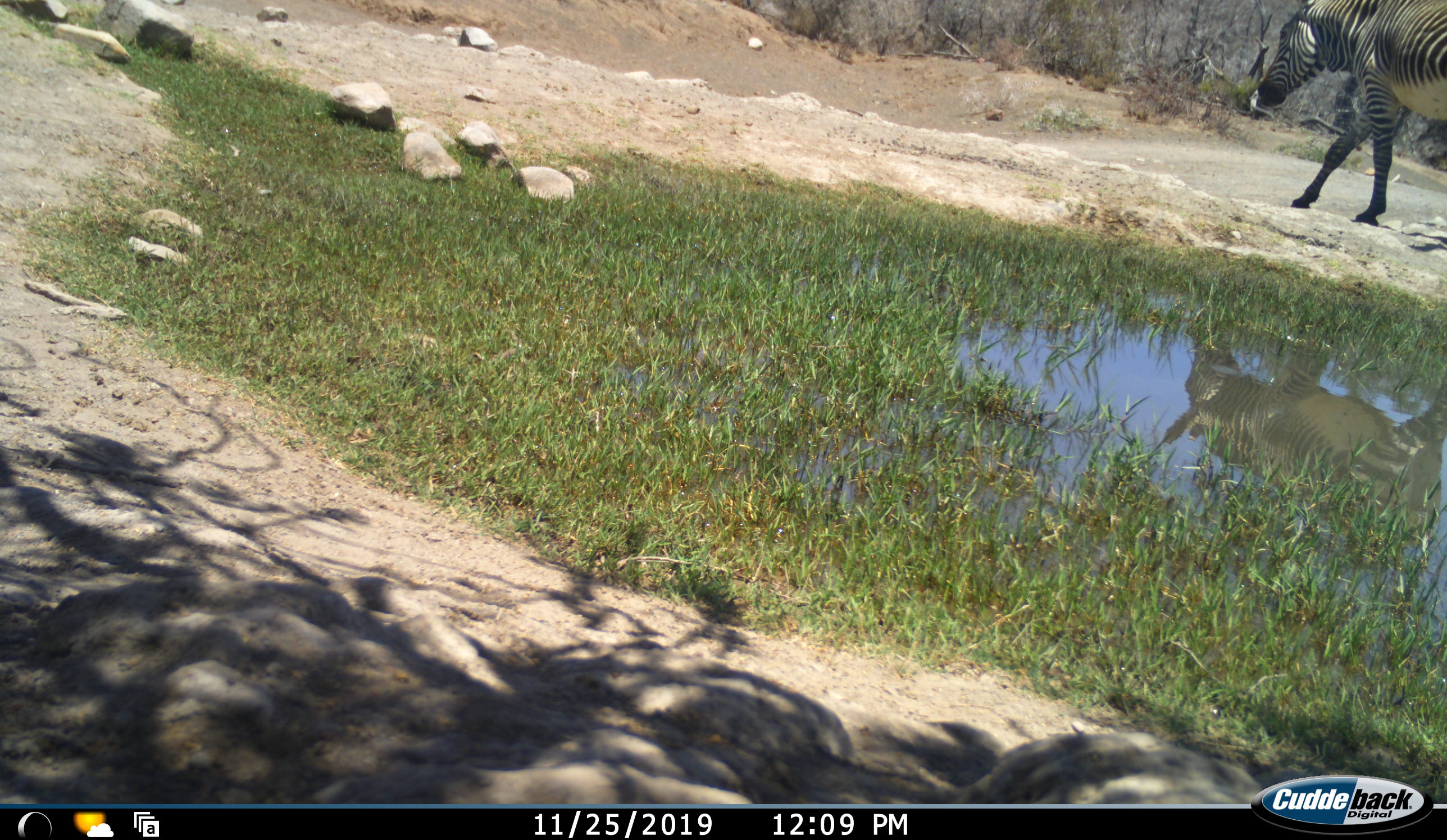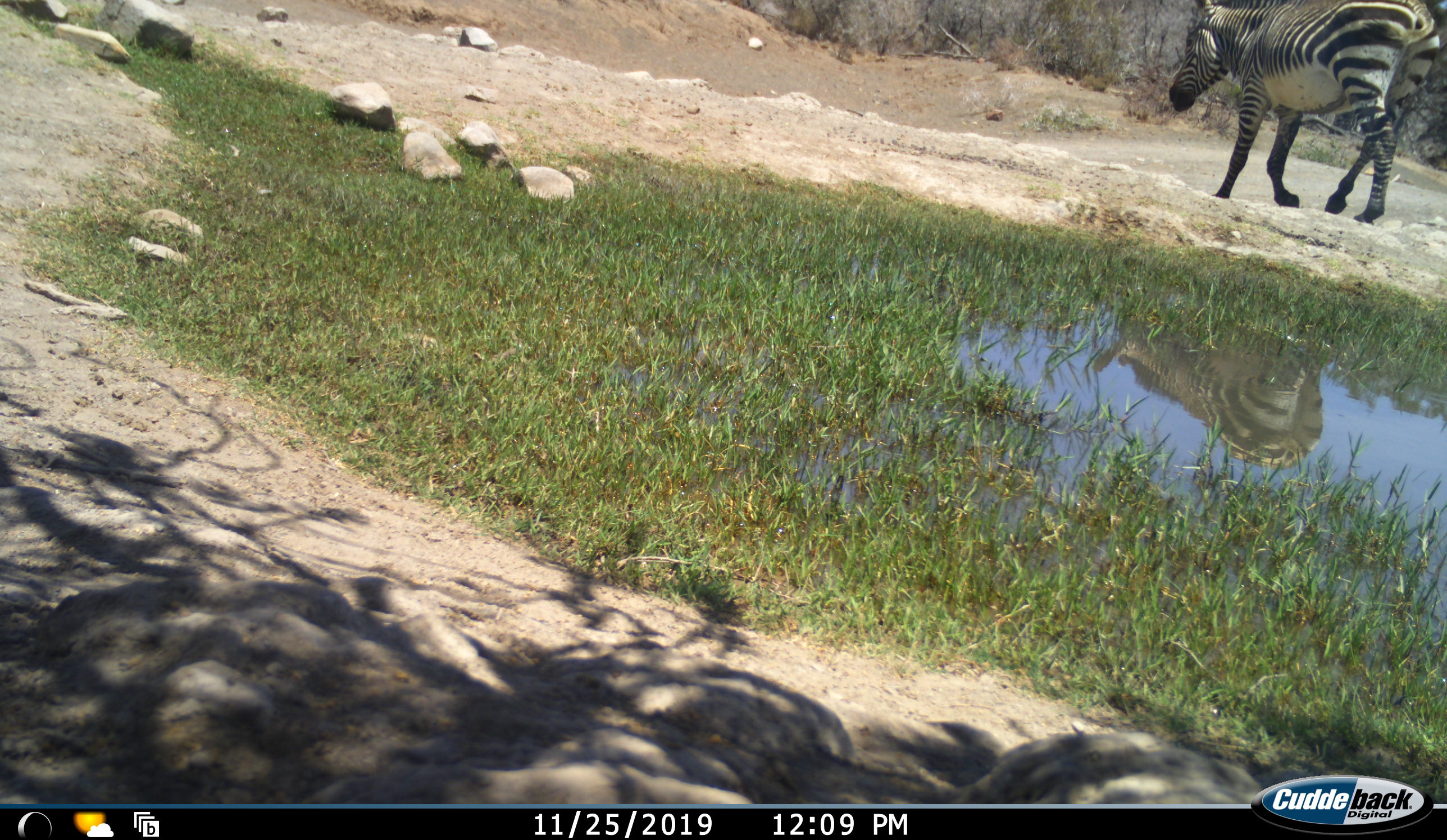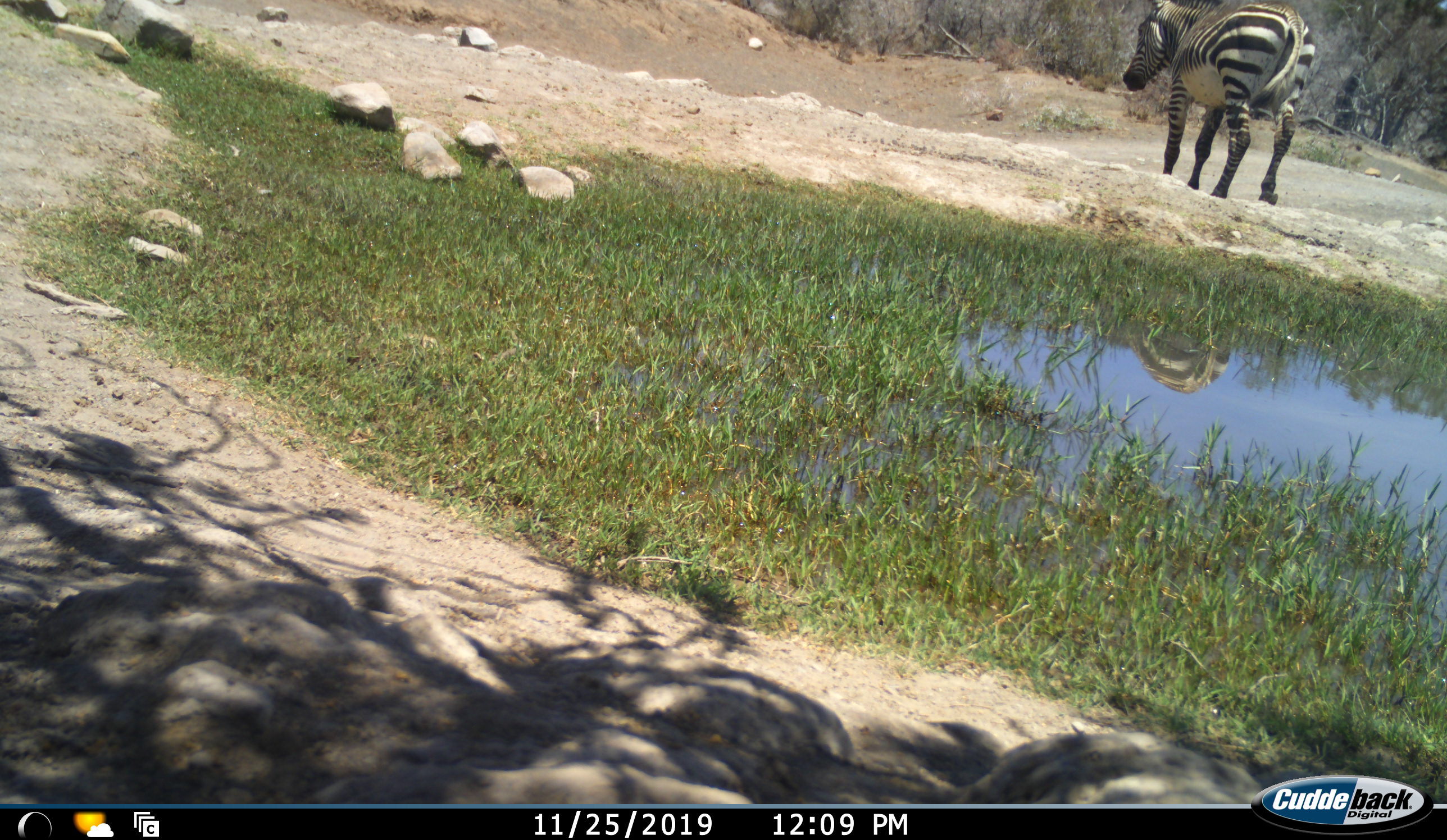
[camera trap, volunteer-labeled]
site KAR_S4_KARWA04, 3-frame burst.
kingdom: Animalia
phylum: Chordata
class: Mammalia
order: Perissodactyla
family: Equidae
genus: Equus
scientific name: Equus zebra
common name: mountain zebra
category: zebramountain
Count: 1.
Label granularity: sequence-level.